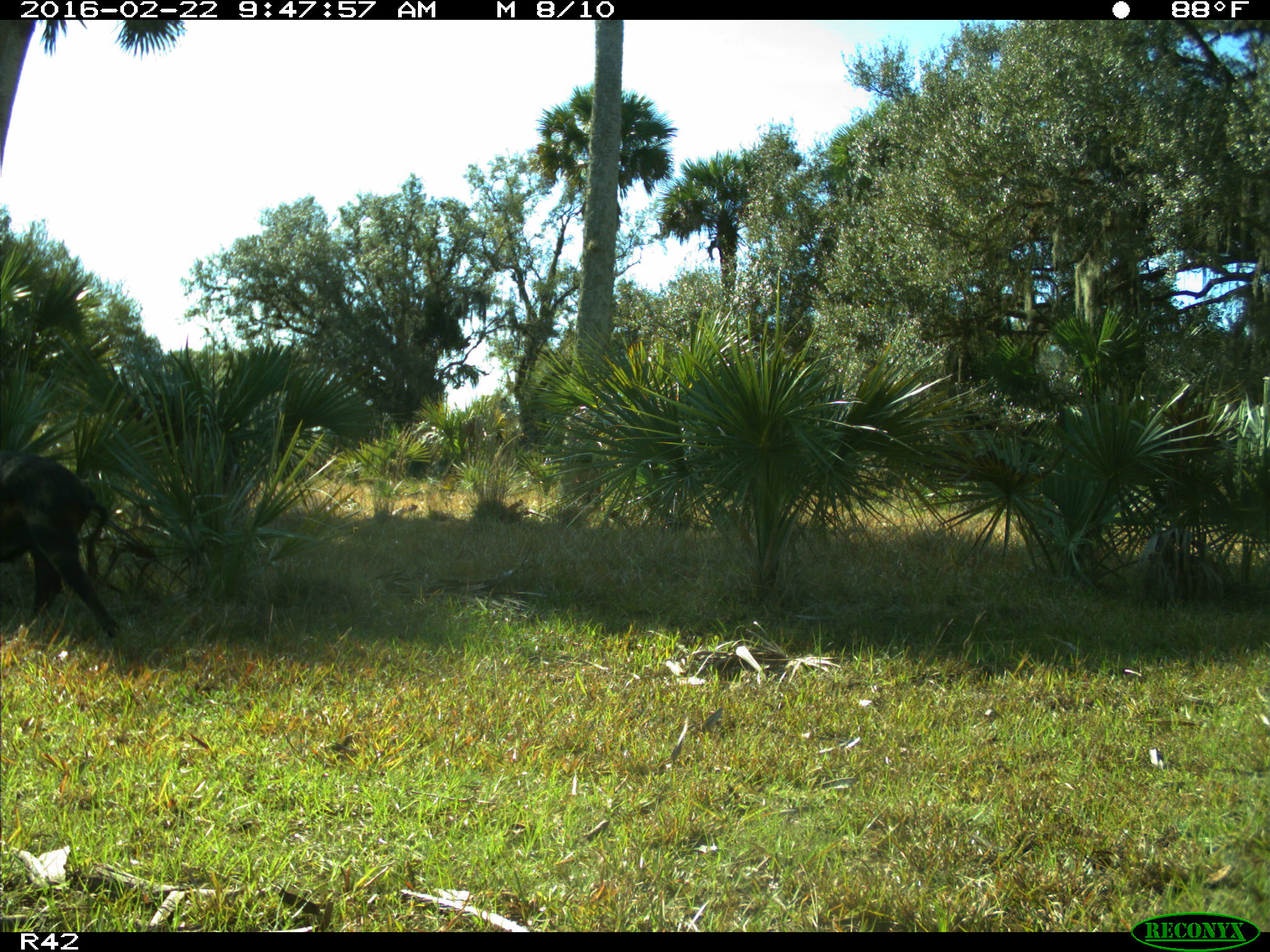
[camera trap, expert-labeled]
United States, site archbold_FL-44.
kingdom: Animalia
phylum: Chordata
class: Mammalia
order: Artiodactyla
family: Suidae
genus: Sus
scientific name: Sus scrofa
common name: wild boar